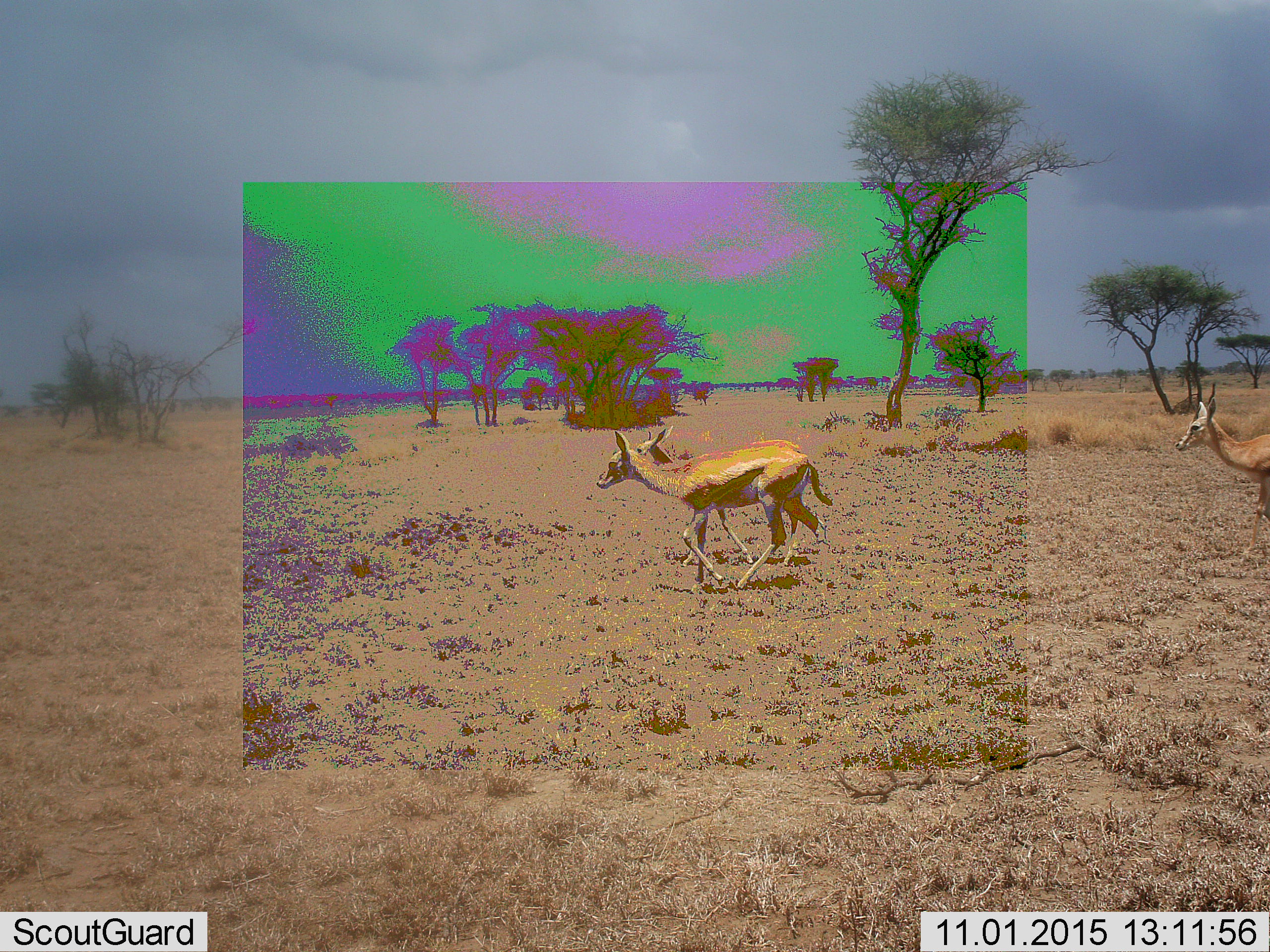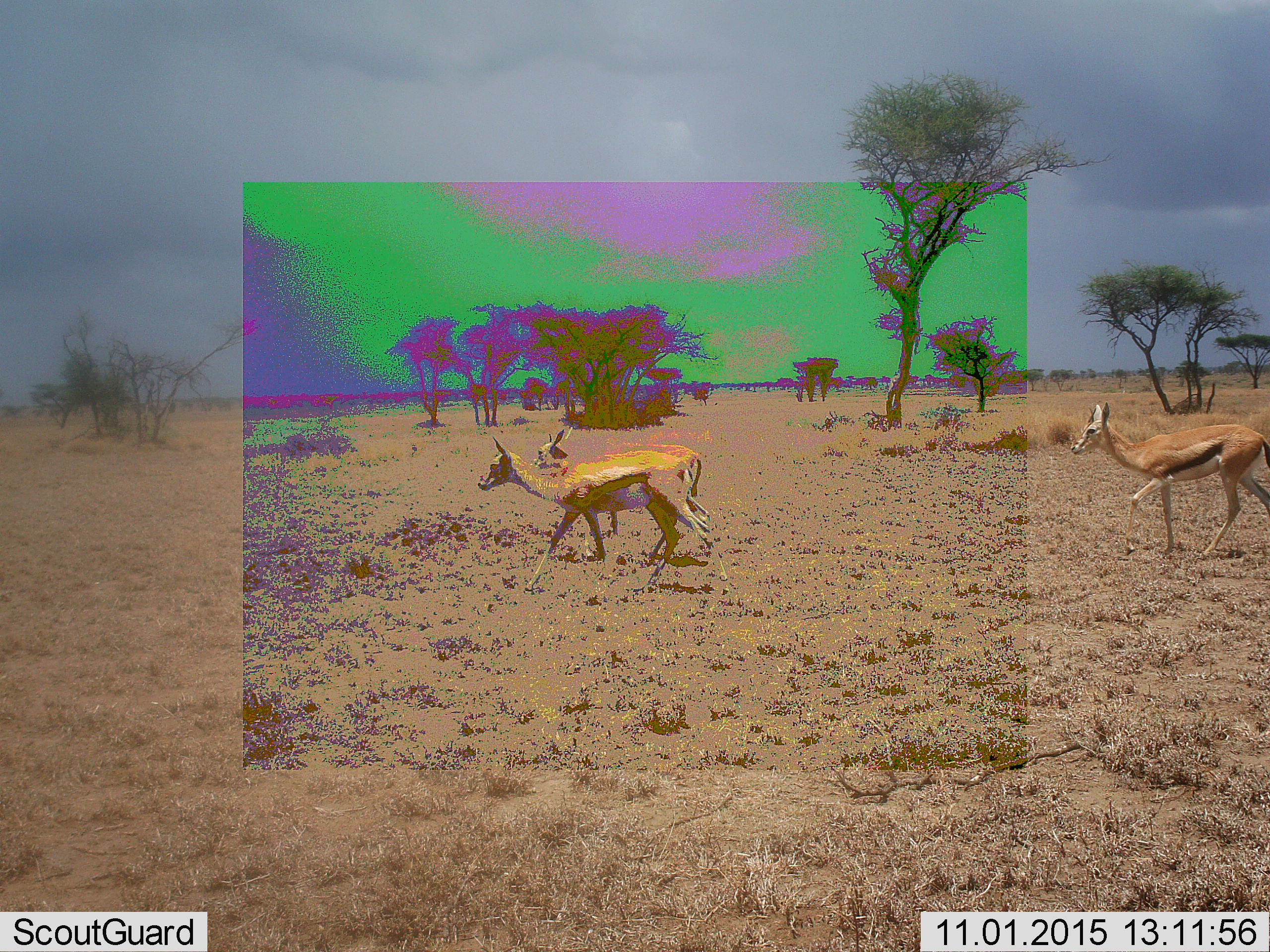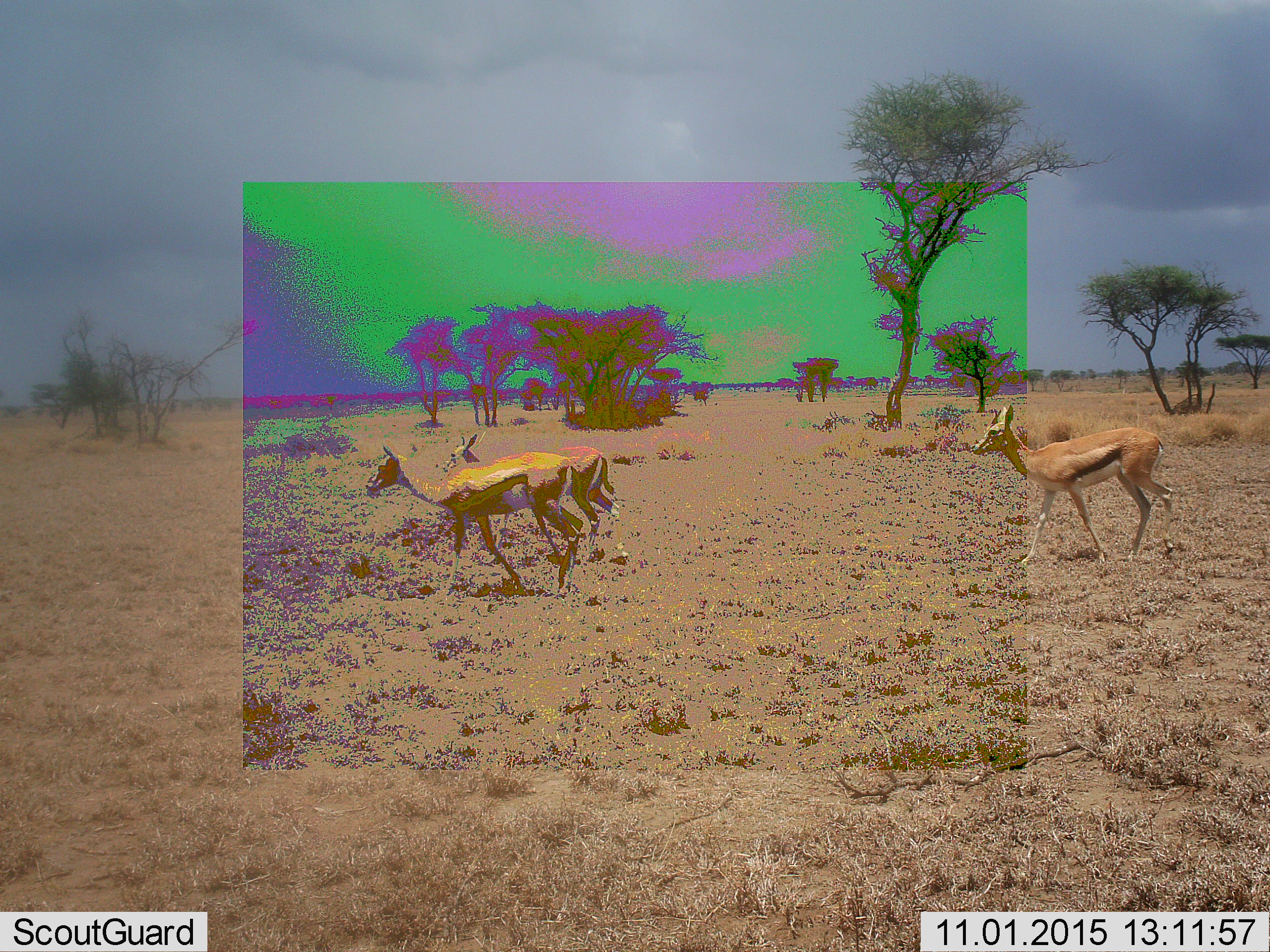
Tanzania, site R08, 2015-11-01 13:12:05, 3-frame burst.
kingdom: Animalia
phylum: Chordata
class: Mammalia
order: Artiodactyla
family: Bovidae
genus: Eudorcas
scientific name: Eudorcas thomsonii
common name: thomson's gazelle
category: gazellethomsons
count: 3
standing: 0%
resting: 0%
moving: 100%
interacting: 0%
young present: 20%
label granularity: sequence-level